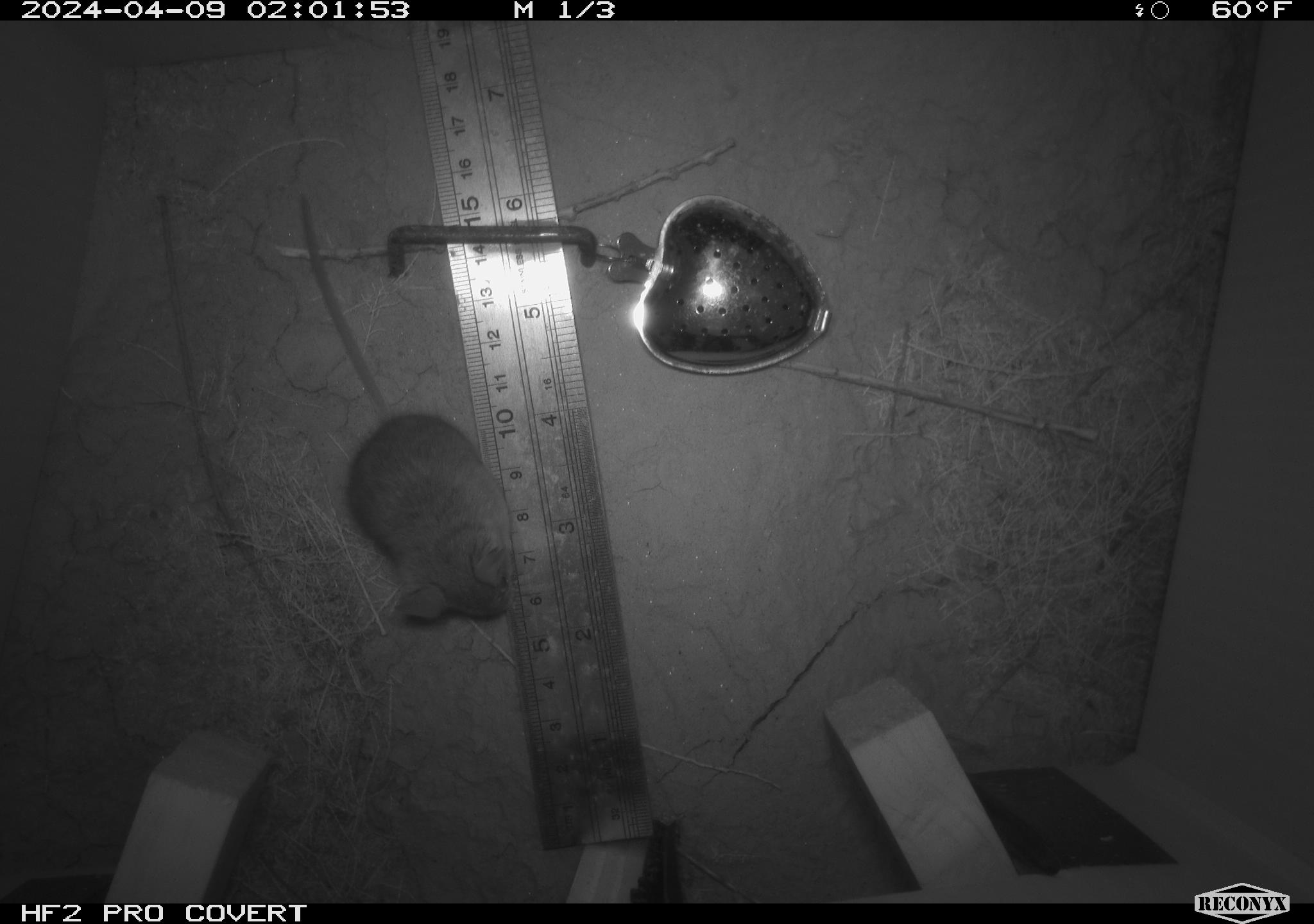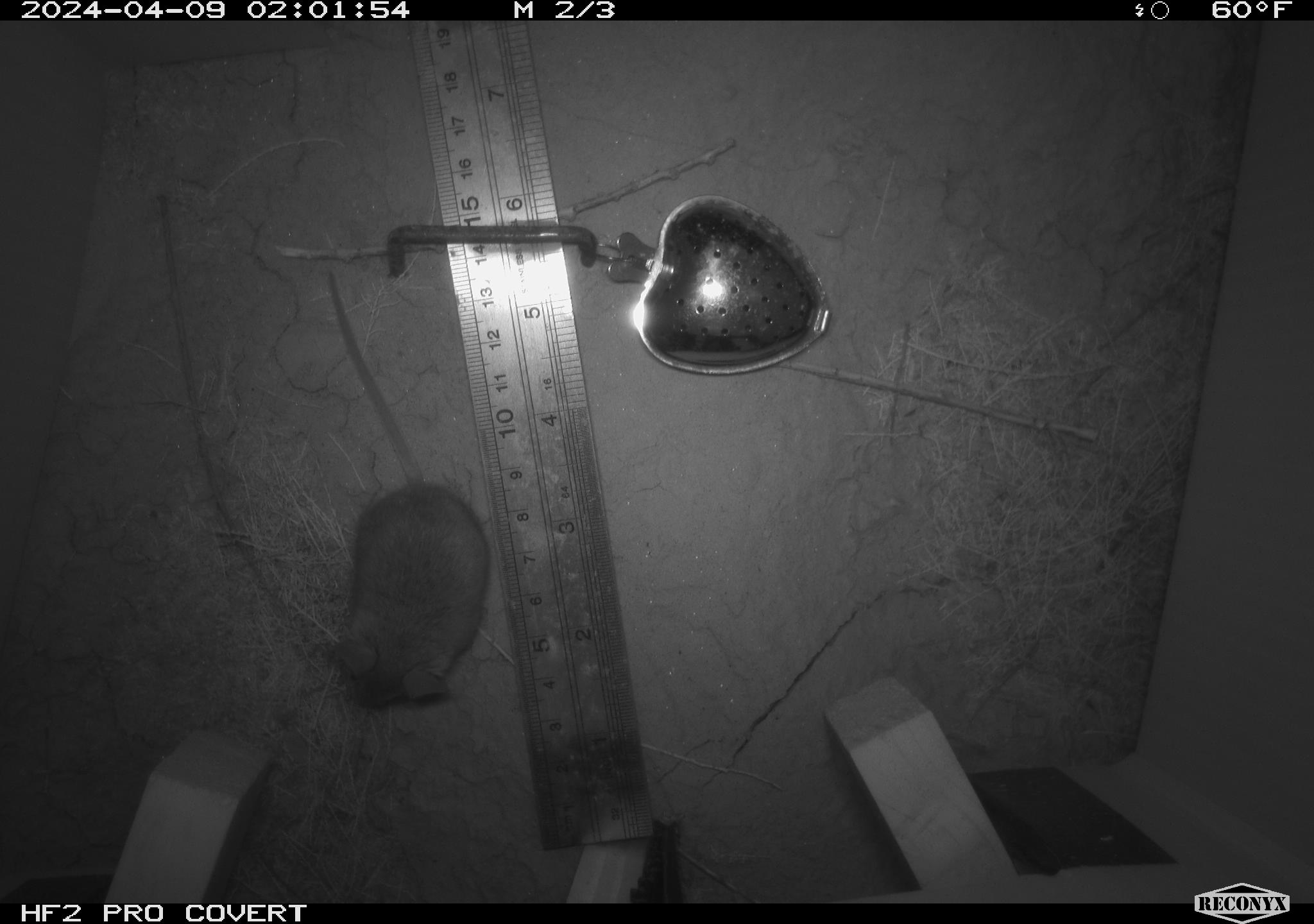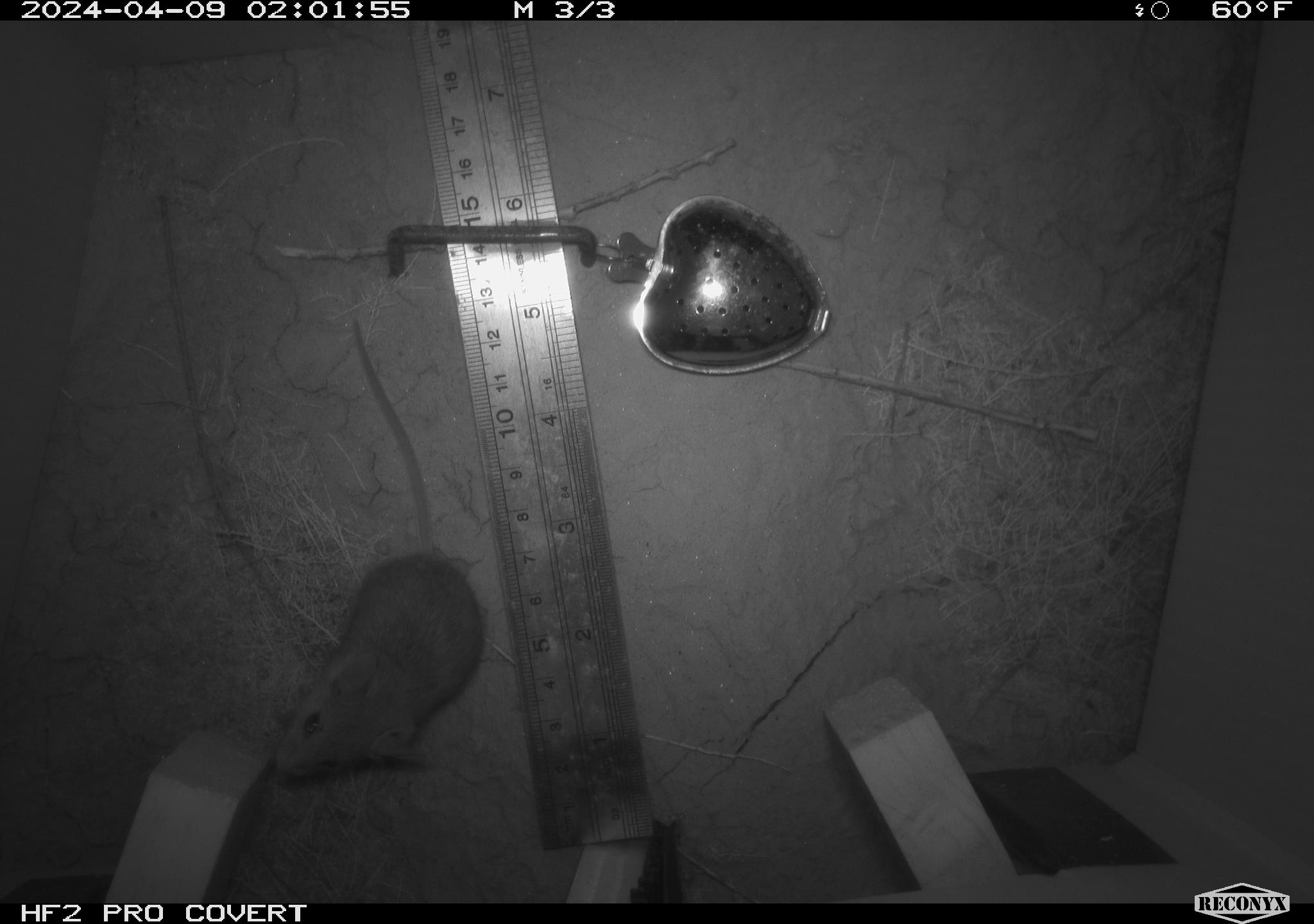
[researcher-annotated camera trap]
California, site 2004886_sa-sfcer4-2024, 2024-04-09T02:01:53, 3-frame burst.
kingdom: Animalia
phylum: Chordata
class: Mammalia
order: Rodentia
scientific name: Rodentia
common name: mouse species